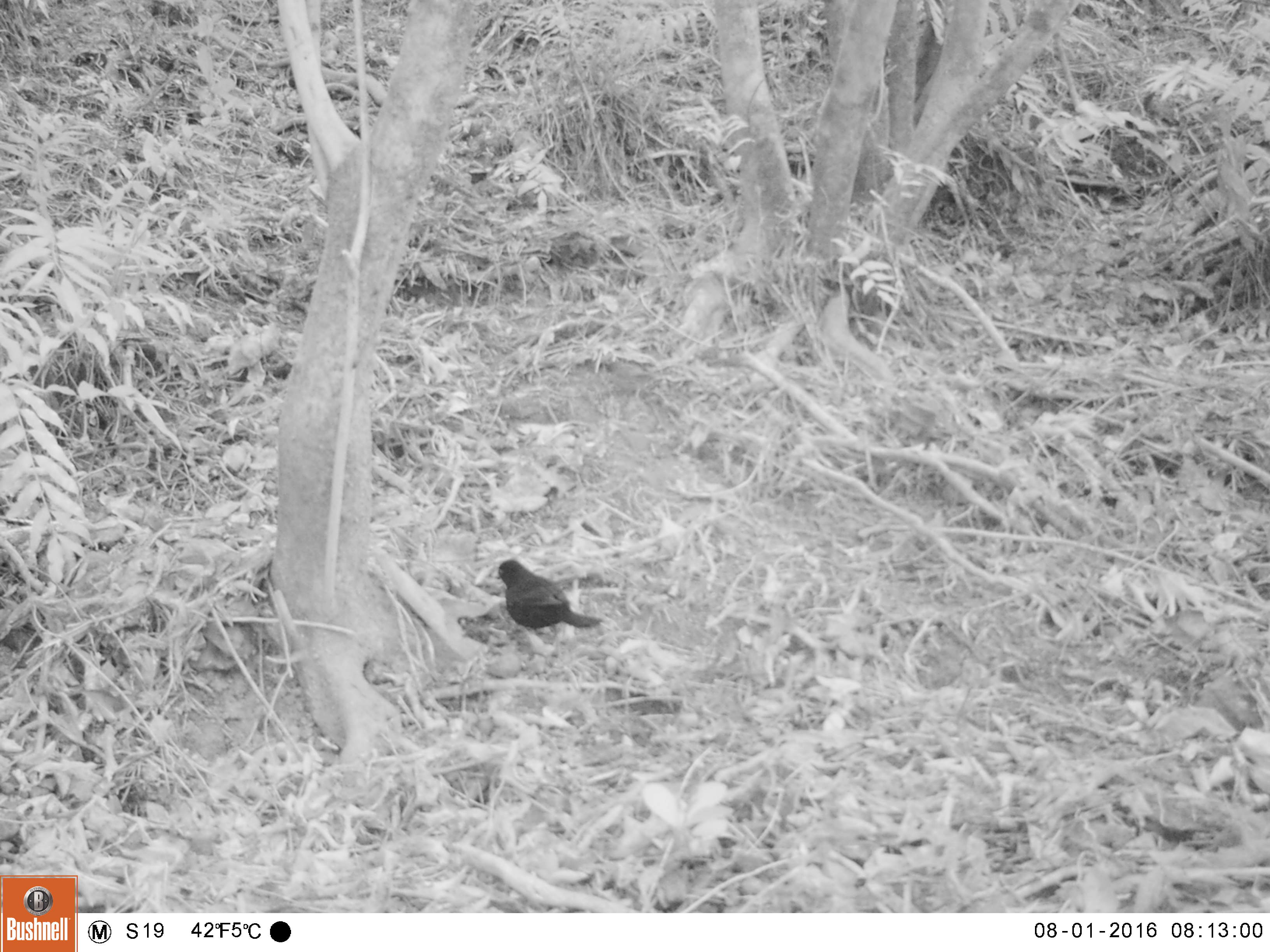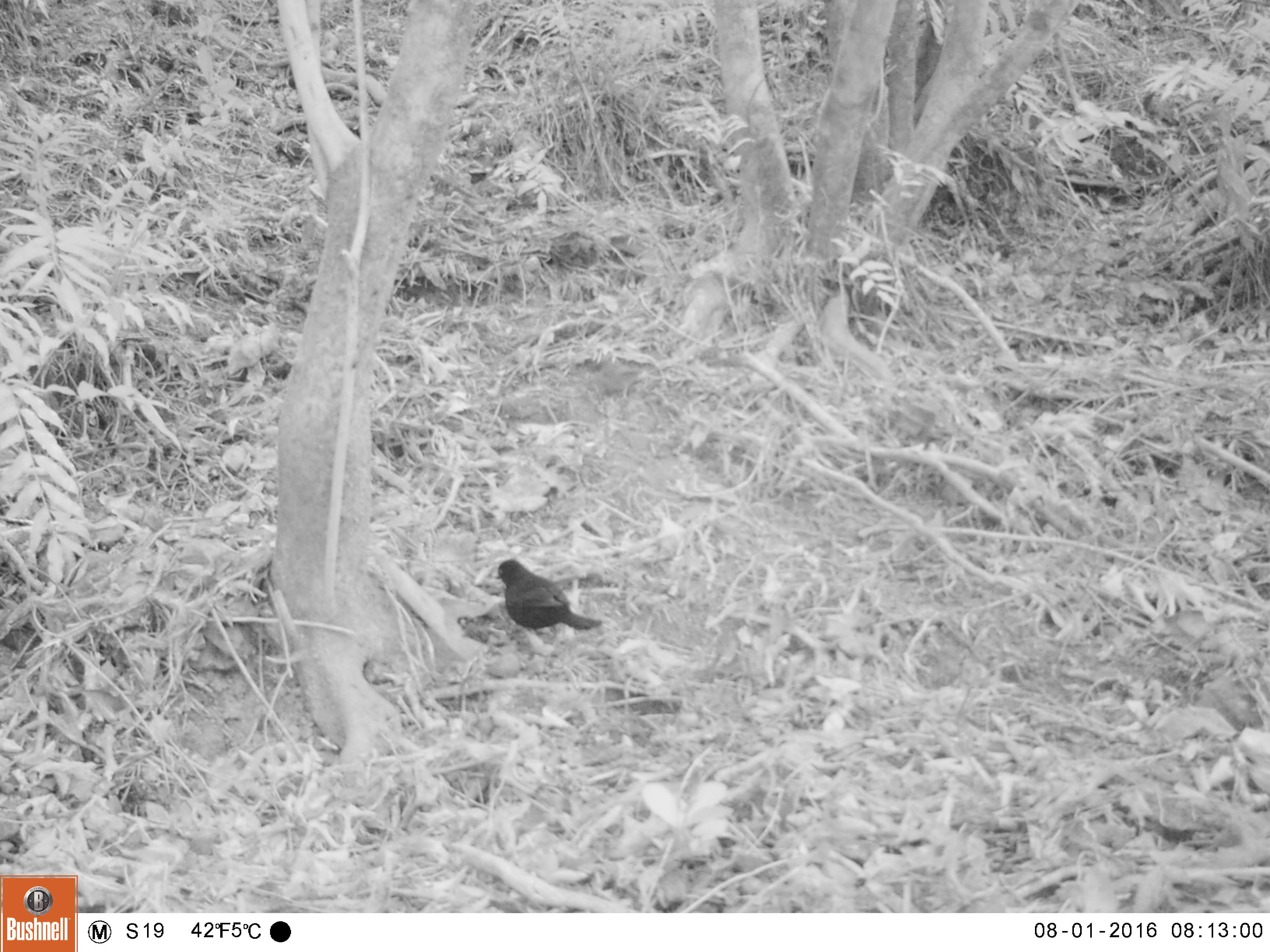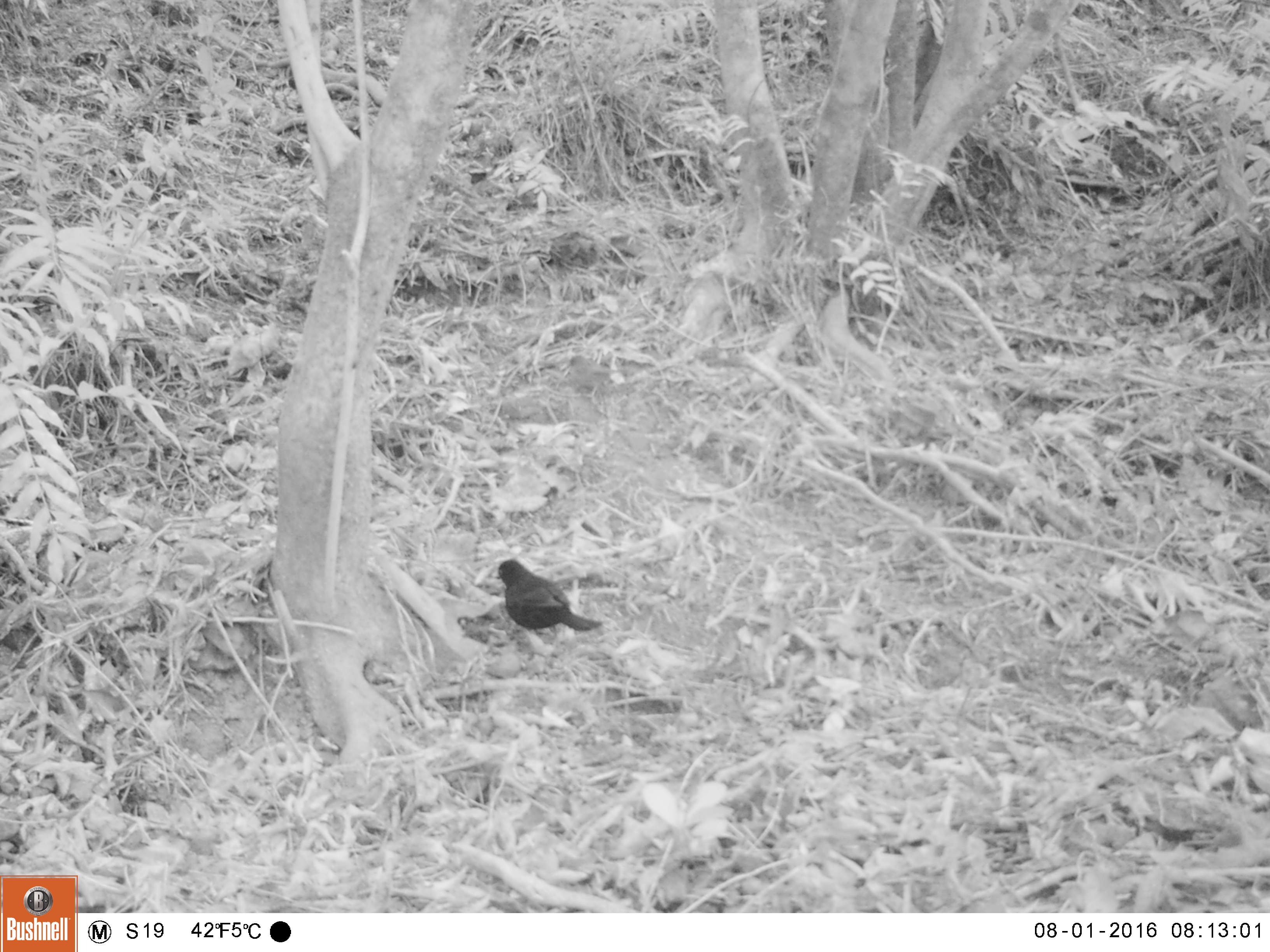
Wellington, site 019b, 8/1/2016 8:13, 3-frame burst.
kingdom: Animalia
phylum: Chordata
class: Aves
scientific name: Aves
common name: bird